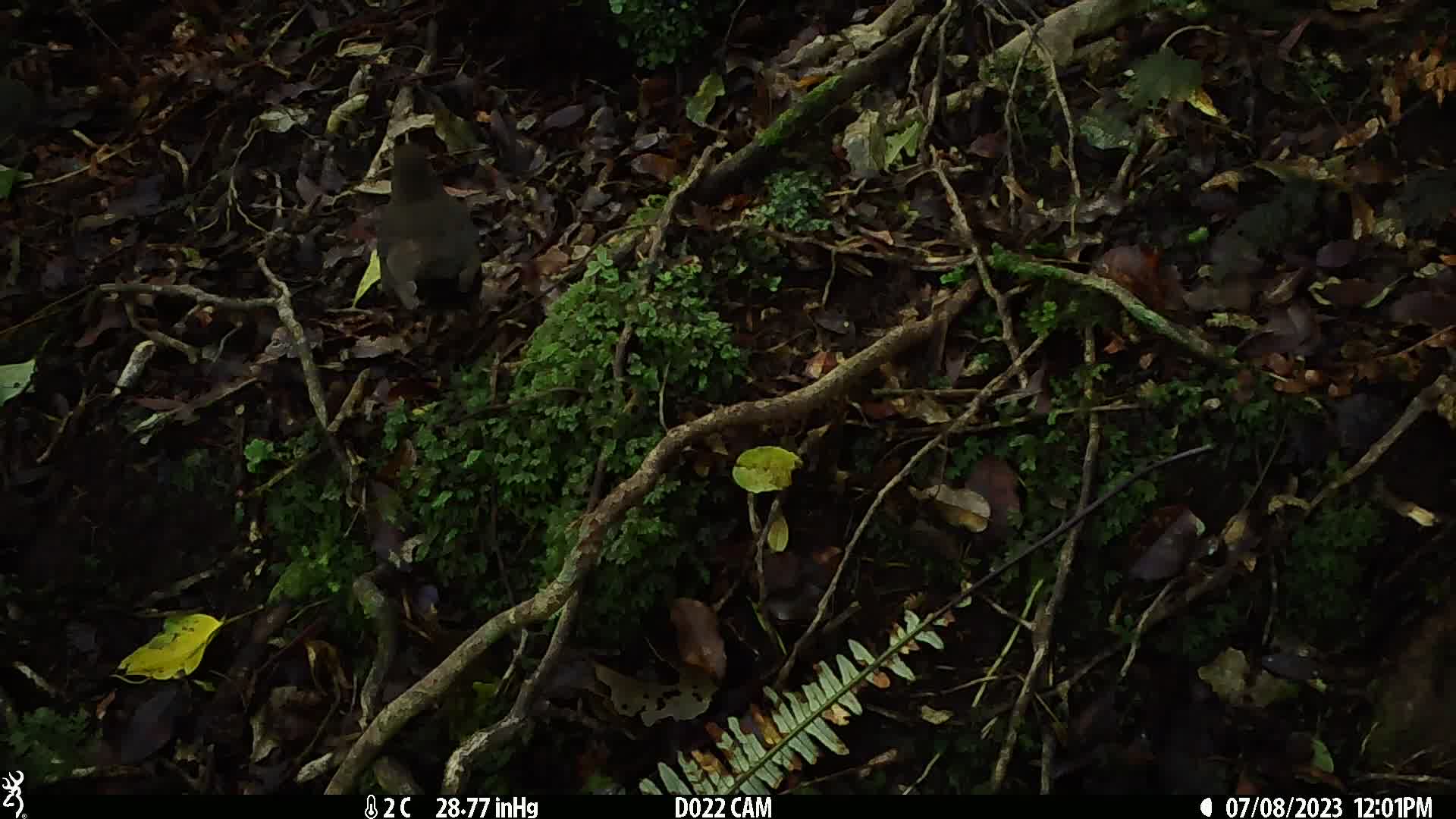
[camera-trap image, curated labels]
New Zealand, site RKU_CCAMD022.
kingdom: Animalia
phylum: Chordata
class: Aves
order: Passeriformes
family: Turdidae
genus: Turdus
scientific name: Turdus merula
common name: eurasian blackbird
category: blackbird